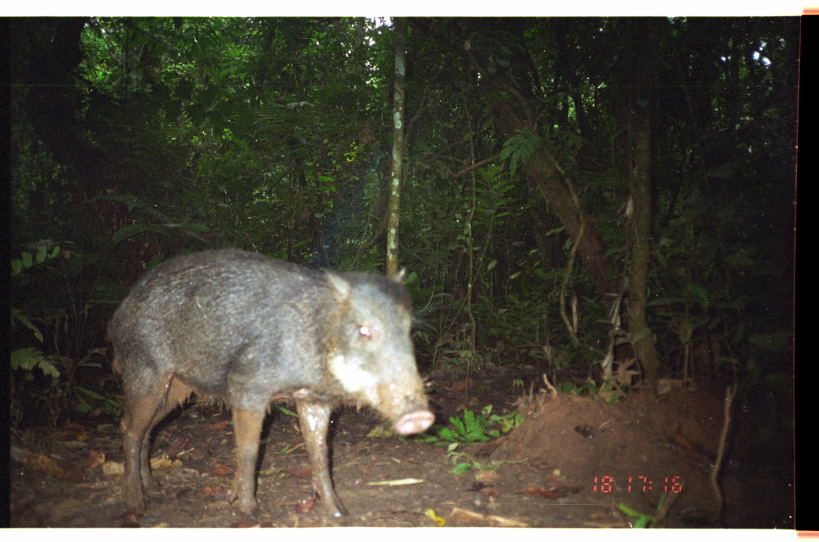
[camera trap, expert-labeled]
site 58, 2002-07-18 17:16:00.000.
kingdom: Animalia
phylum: Chordata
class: Mammalia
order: Artiodactyla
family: Tayassuidae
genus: Tayassu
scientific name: Tayassu pecari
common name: white-lipped peccary